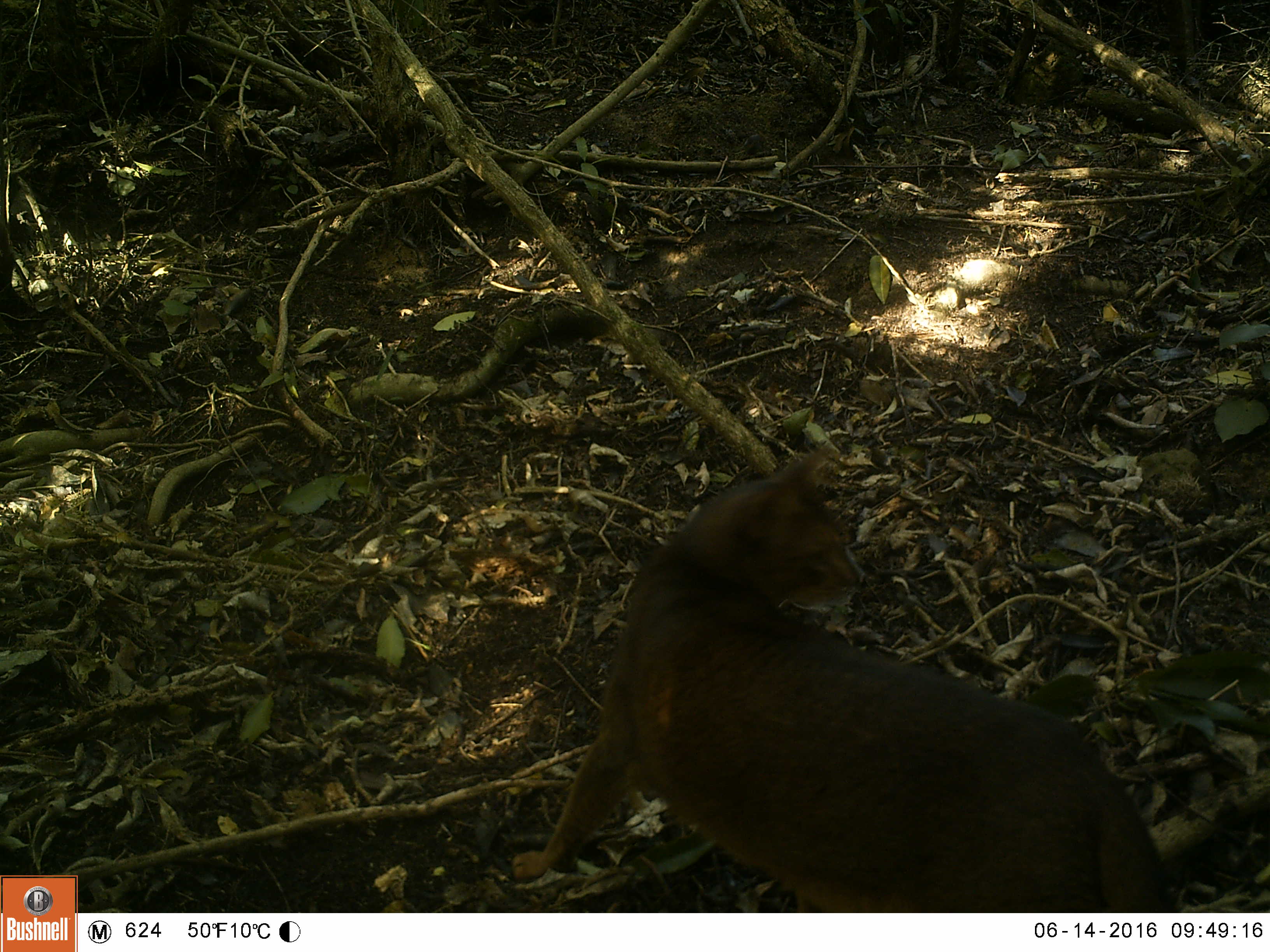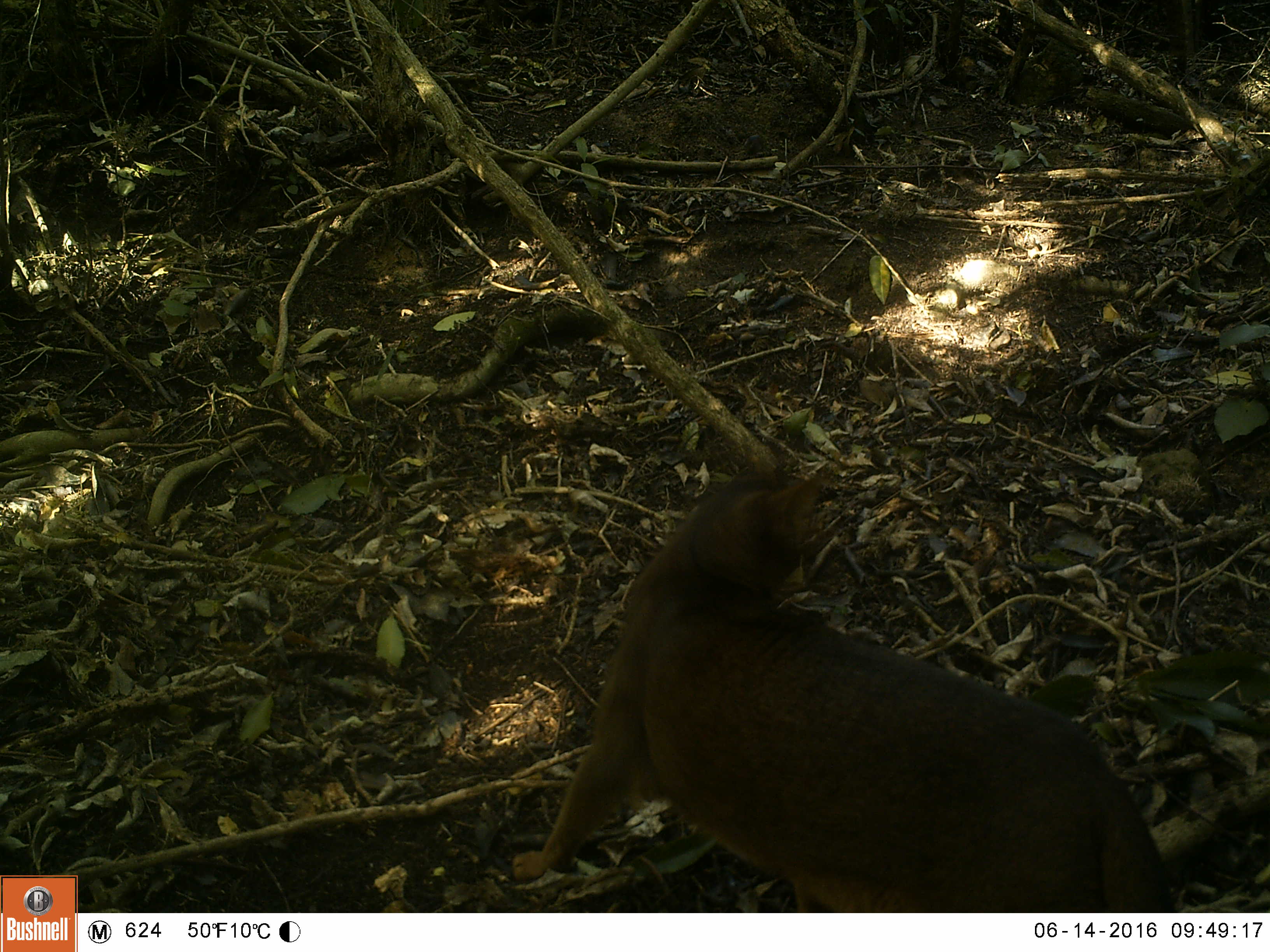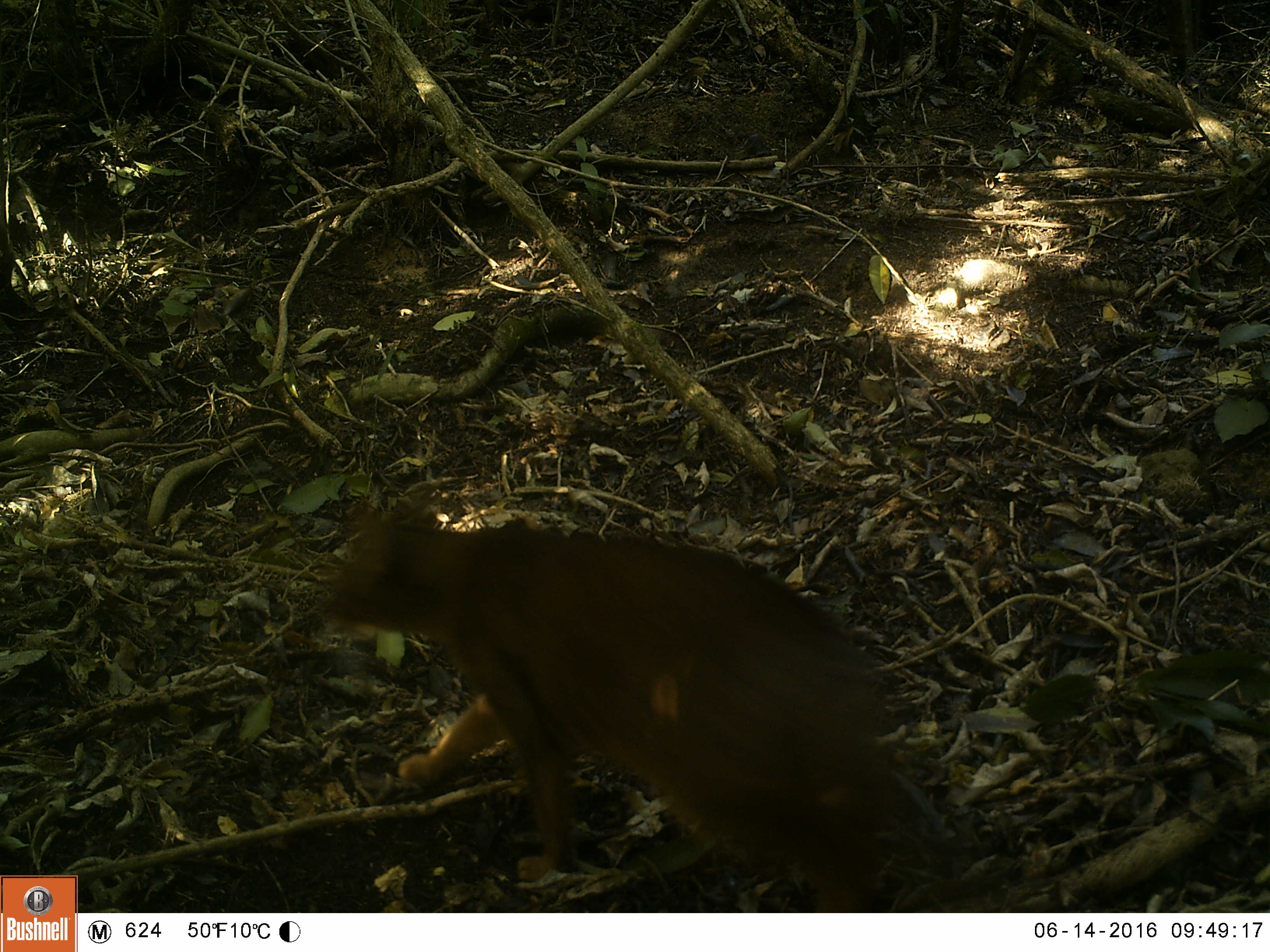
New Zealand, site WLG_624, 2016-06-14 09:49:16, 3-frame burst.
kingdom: Animalia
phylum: Chordata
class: Mammalia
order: Carnivora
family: Felidae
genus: Felis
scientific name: Felis catus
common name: domestic cat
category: cat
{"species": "cat (domestic cat) (Felis catus)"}